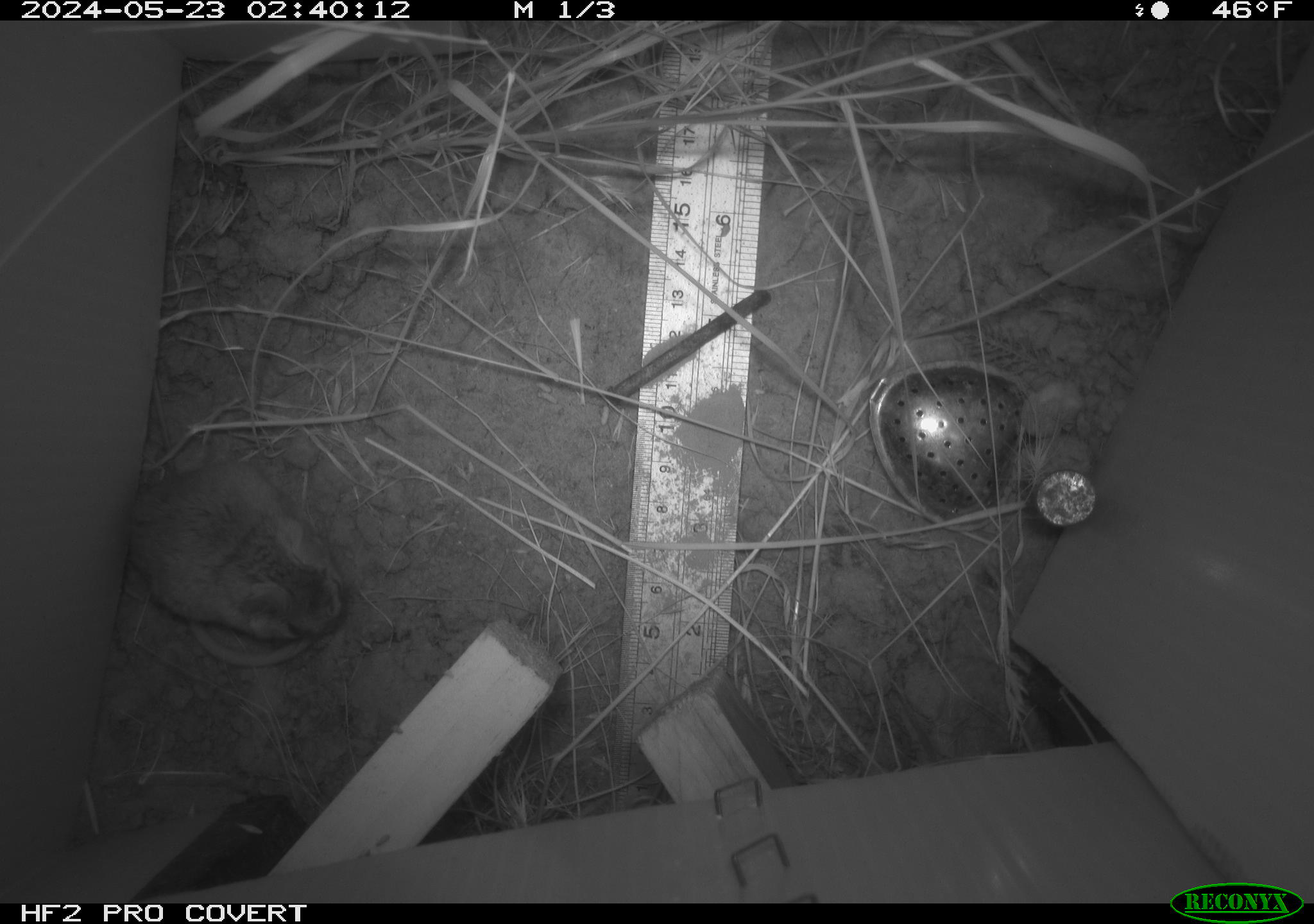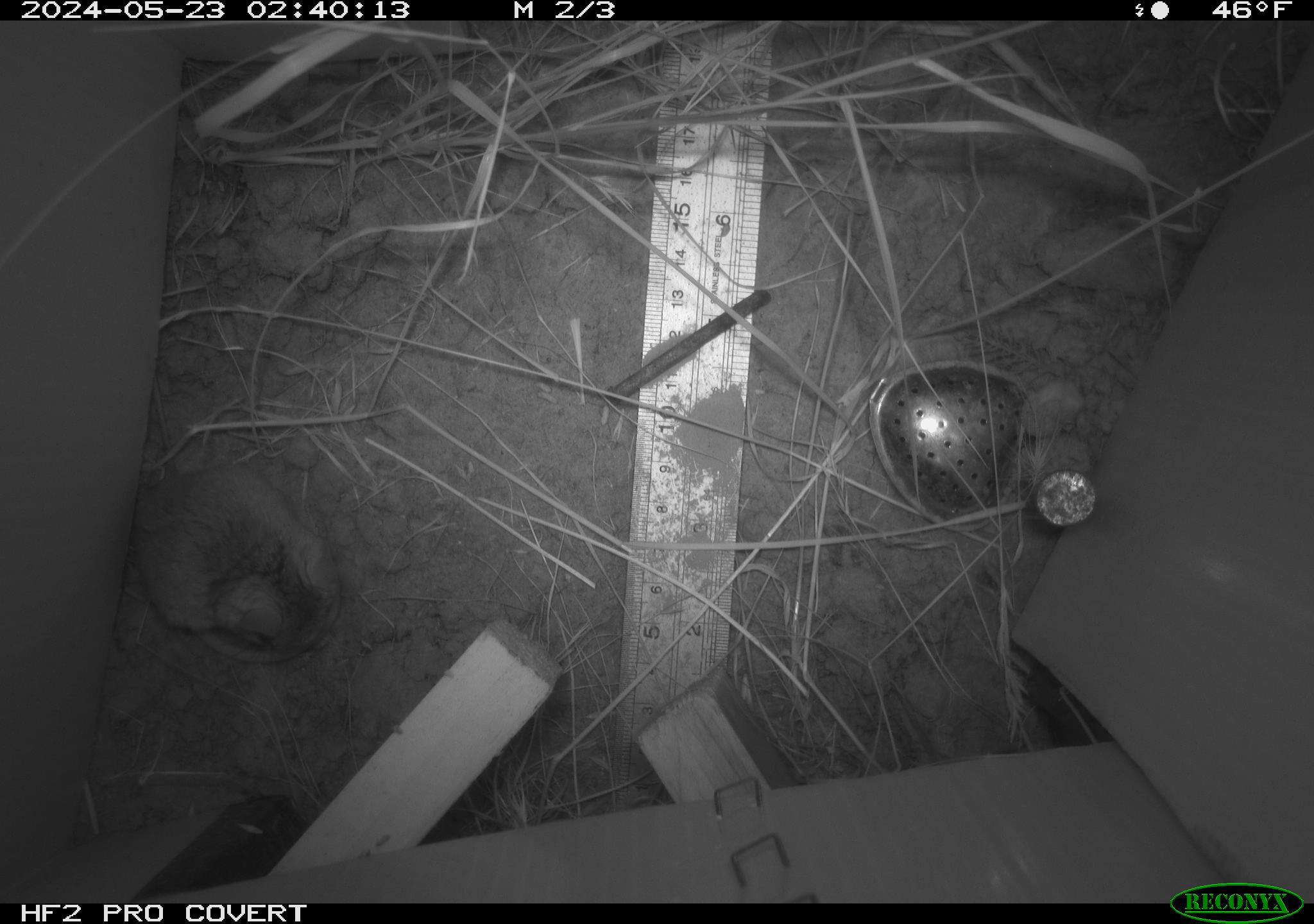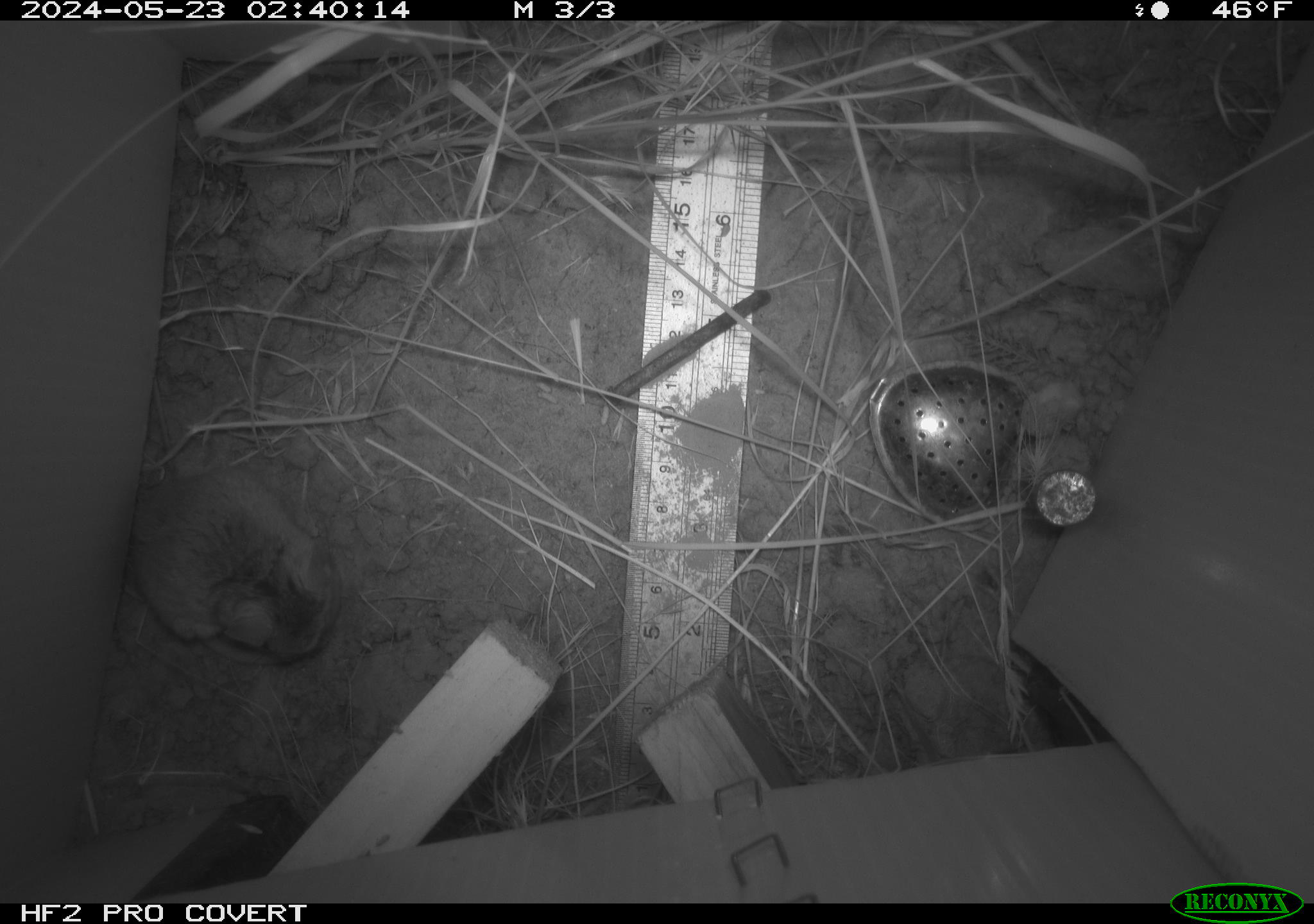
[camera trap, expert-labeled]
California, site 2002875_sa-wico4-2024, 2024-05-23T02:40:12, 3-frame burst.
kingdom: Animalia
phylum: Chordata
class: Mammalia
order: Rodentia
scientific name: Rodentia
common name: rodent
Rodent (Rodentia).